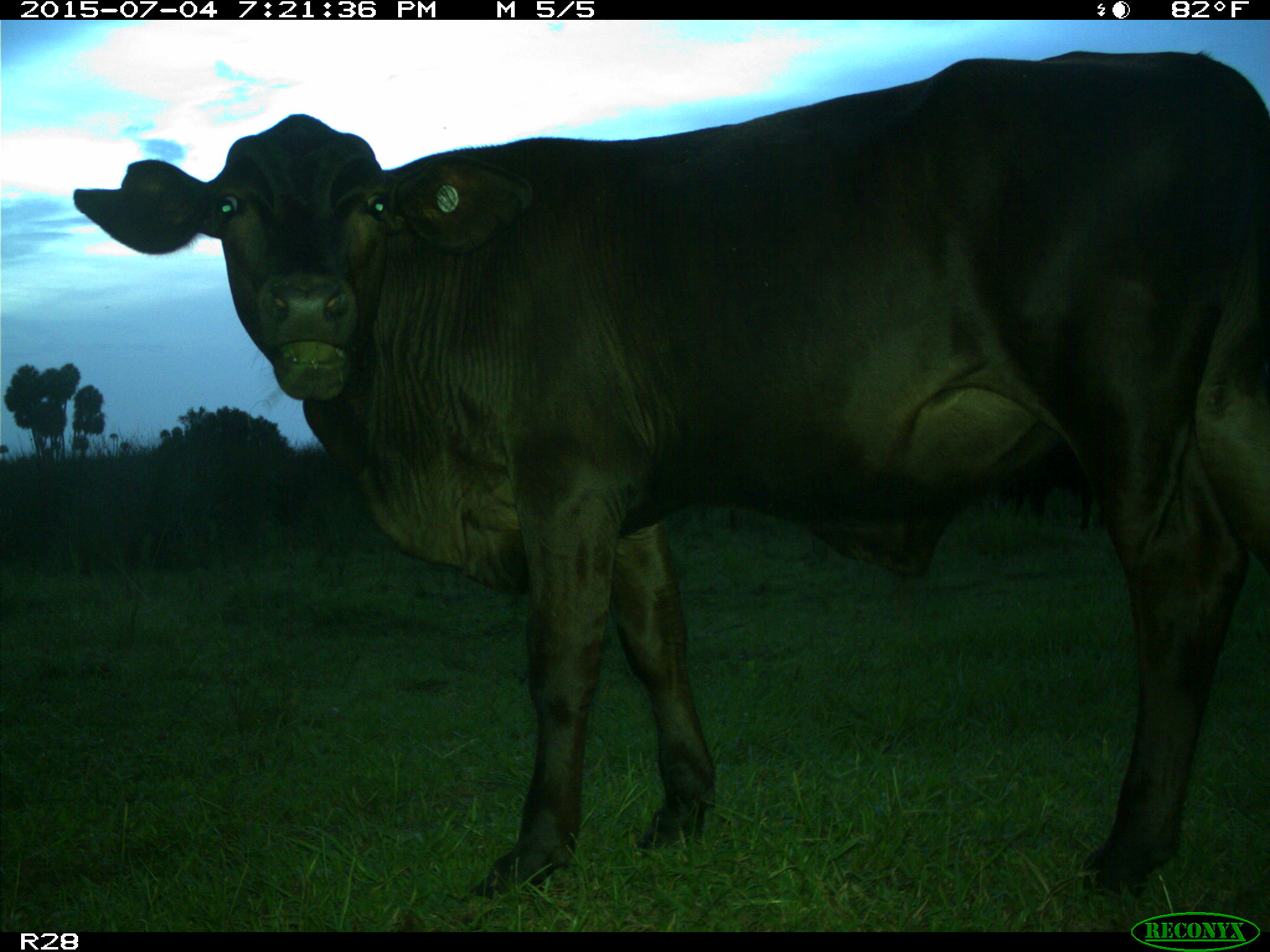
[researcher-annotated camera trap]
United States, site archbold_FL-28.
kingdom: Animalia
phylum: Chordata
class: Mammalia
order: Artiodactyla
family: Bovidae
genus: Bos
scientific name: Bos taurus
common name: domestic cow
Bos taurus (domestic cow).